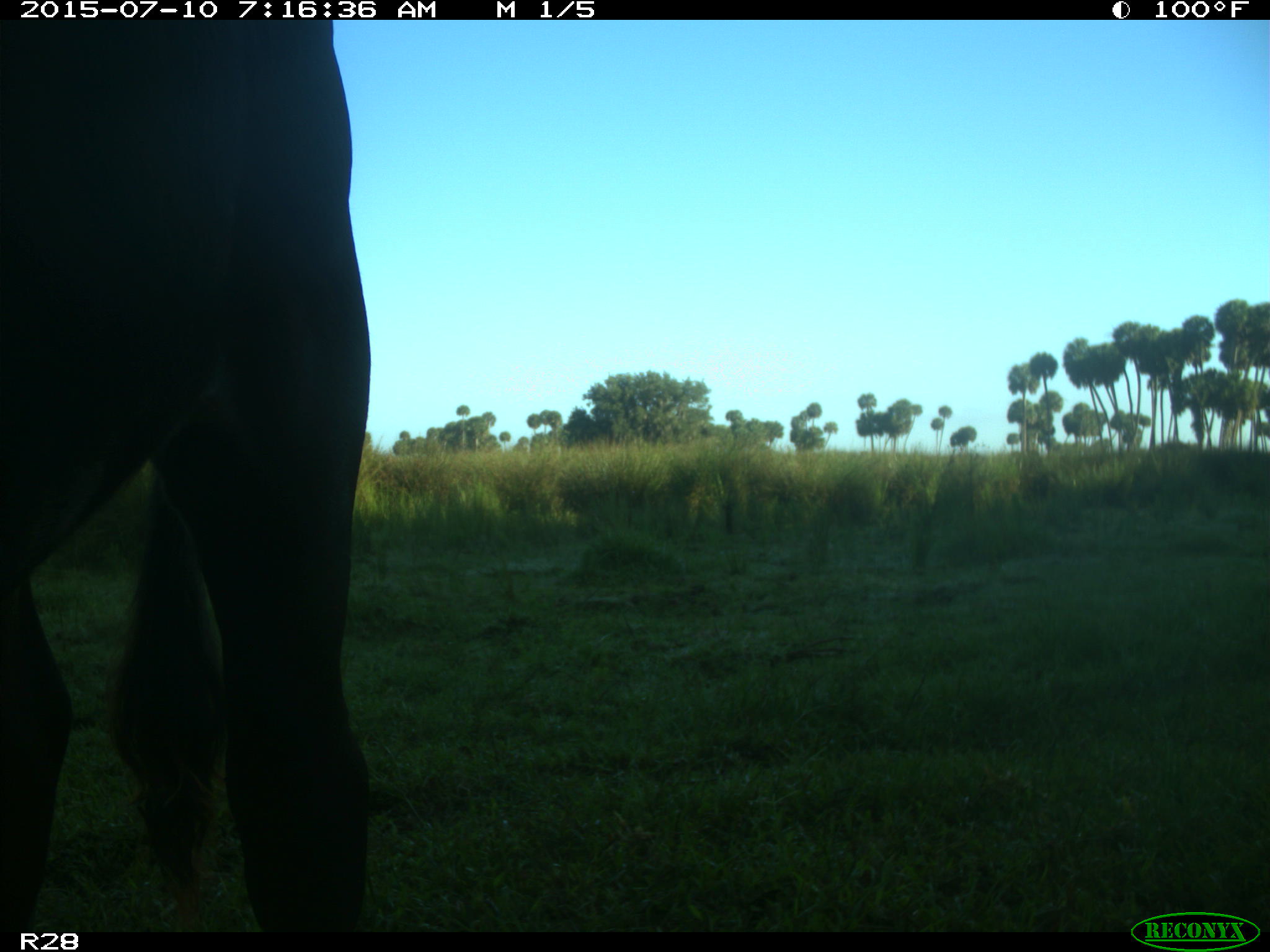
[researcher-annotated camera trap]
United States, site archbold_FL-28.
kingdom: Animalia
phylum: Chordata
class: Mammalia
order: Artiodactyla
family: Bovidae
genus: Bos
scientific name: Bos taurus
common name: domestic cow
Bos taurus (domestic cow).